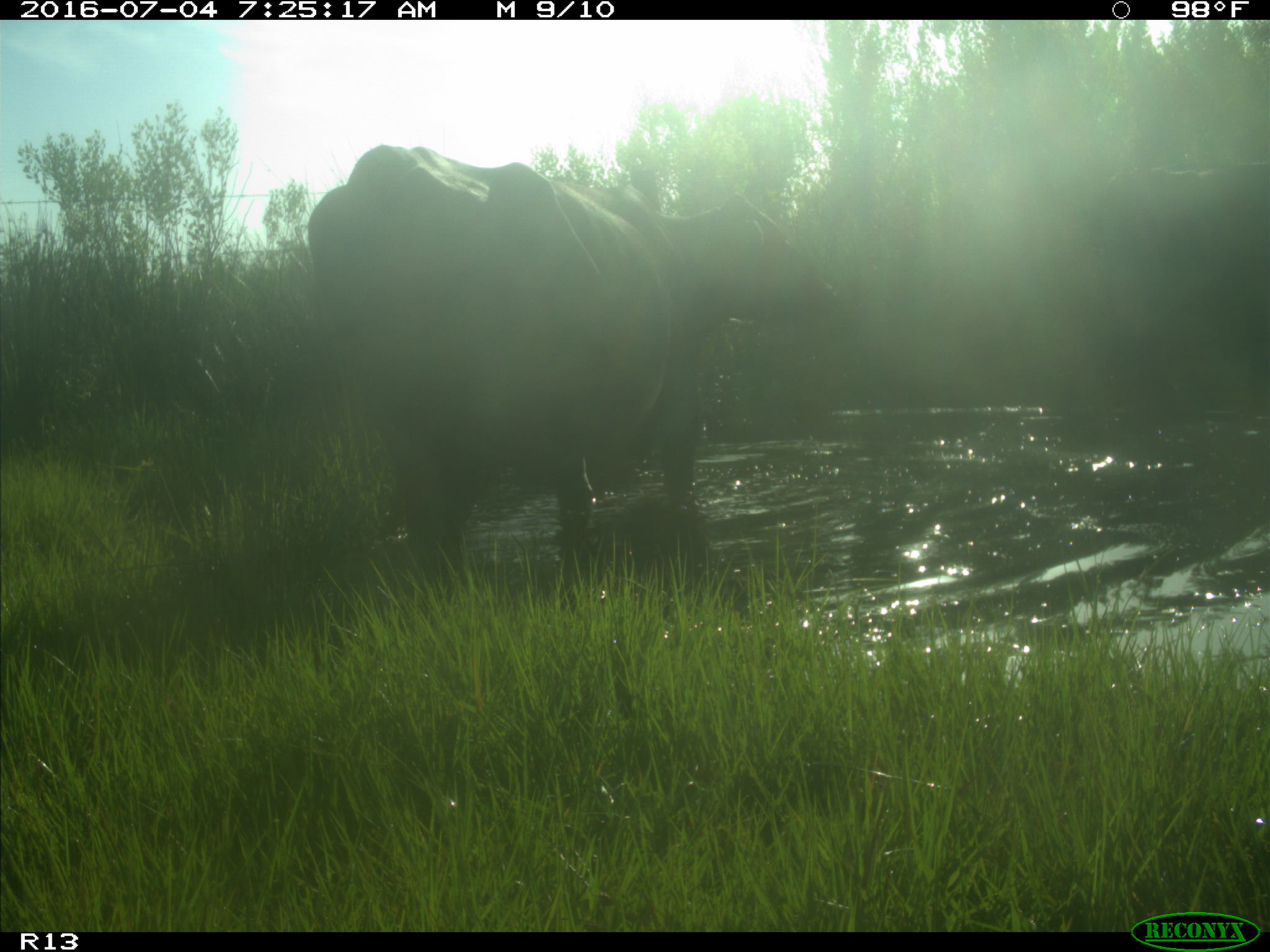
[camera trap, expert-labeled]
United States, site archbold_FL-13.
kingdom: Animalia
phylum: Chordata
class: Mammalia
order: Artiodactyla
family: Bovidae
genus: Bos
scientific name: Bos taurus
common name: domestic cow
Bos taurus (domestic cow).